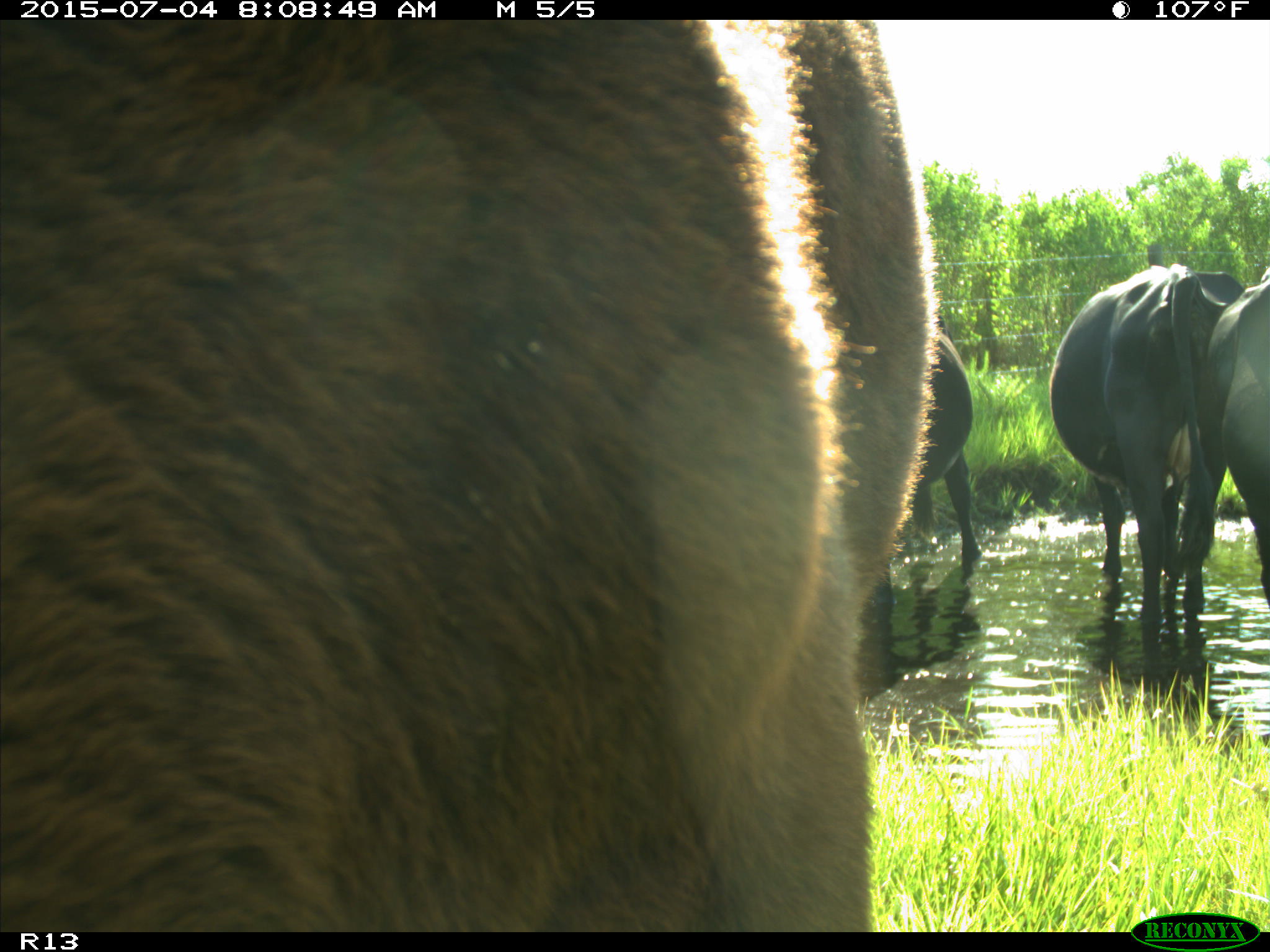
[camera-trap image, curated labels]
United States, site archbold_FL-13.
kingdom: Animalia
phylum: Chordata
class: Mammalia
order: Artiodactyla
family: Bovidae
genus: Bos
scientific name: Bos taurus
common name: domestic cow